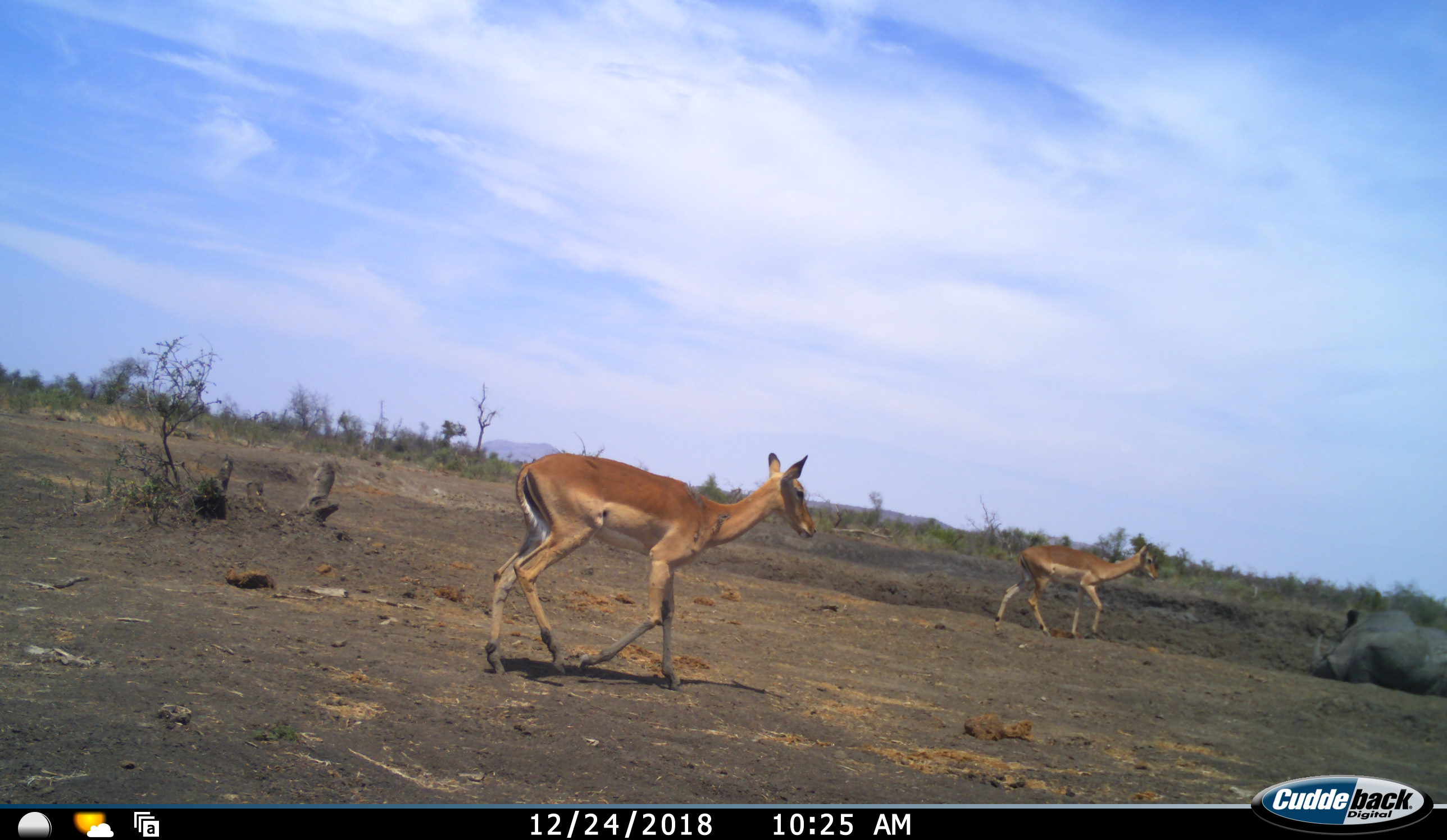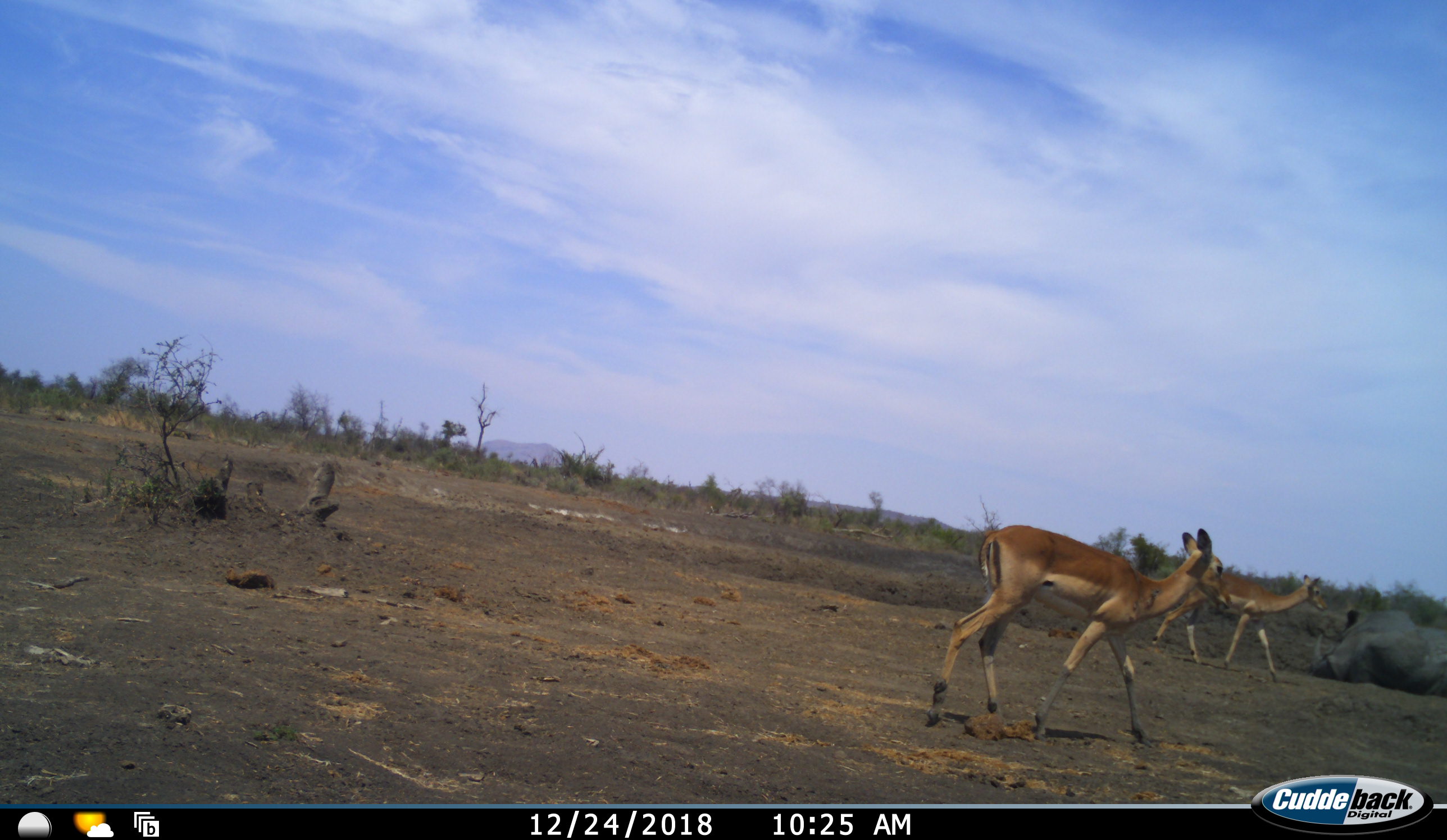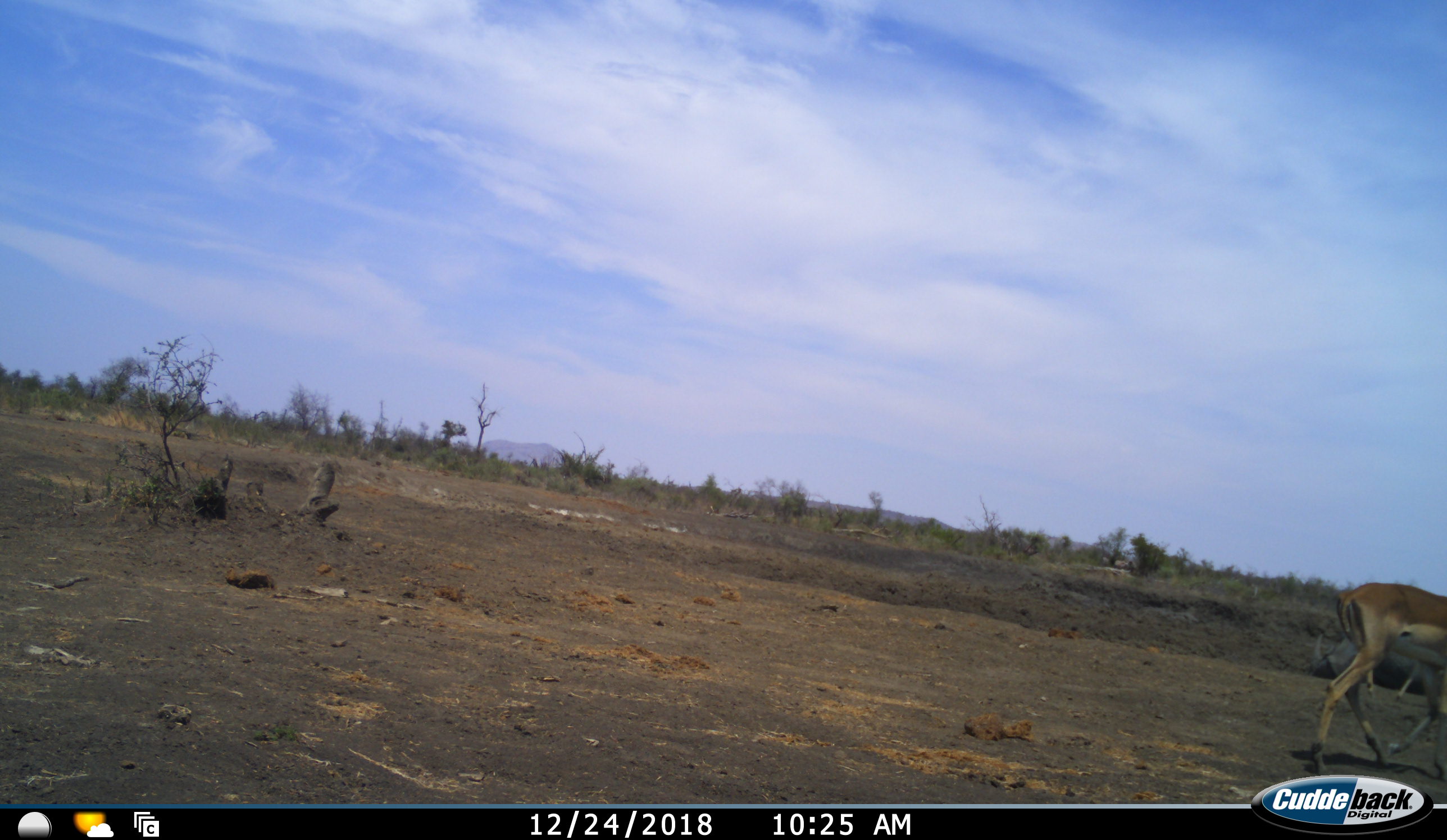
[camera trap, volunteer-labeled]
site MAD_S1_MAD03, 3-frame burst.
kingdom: Animalia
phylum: Chordata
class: Mammalia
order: Artiodactyla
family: Bovidae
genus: Aepyceros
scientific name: Aepyceros melampus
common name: impala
Impala (Aepyceros melampus), count 2. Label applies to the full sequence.